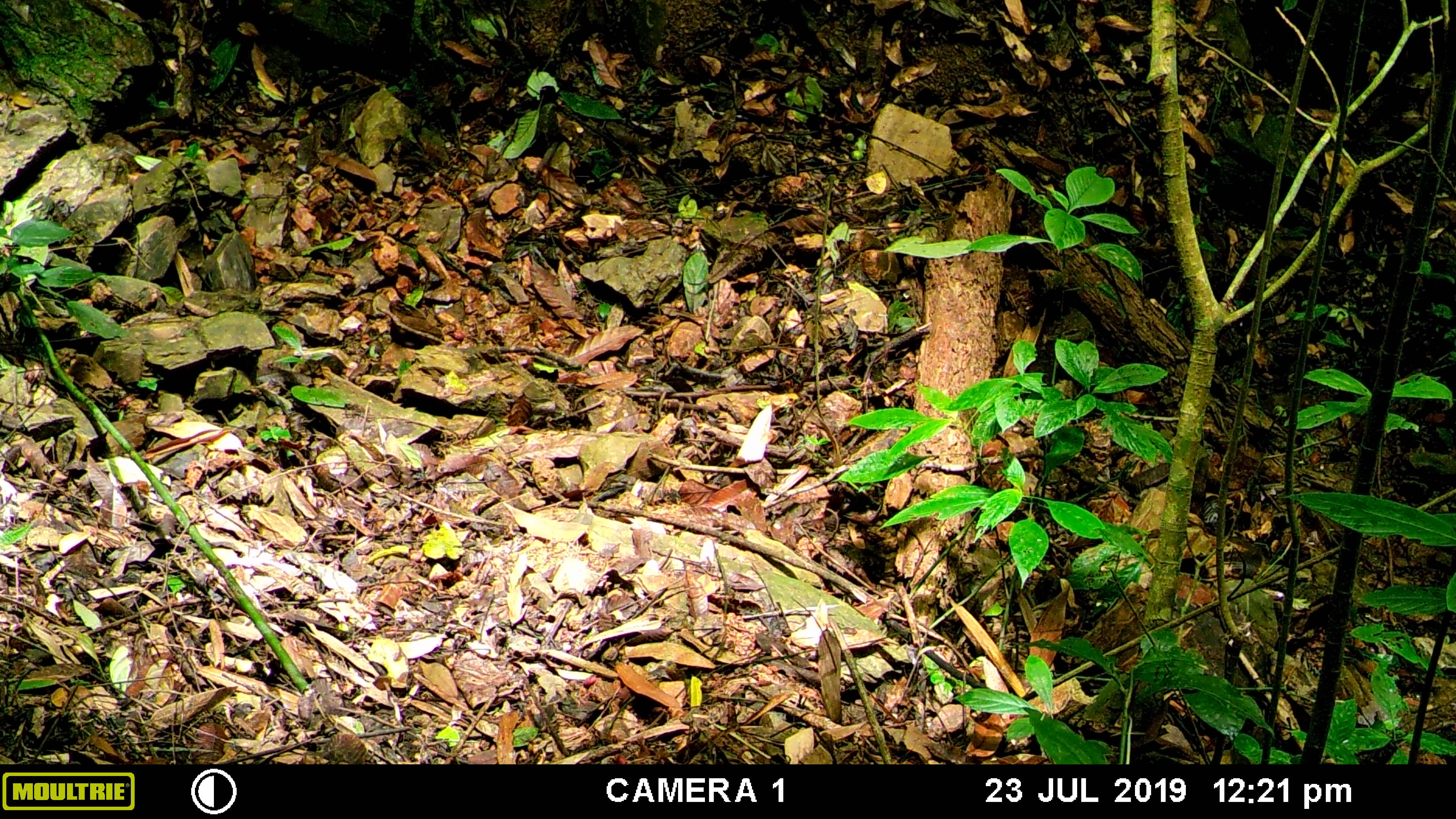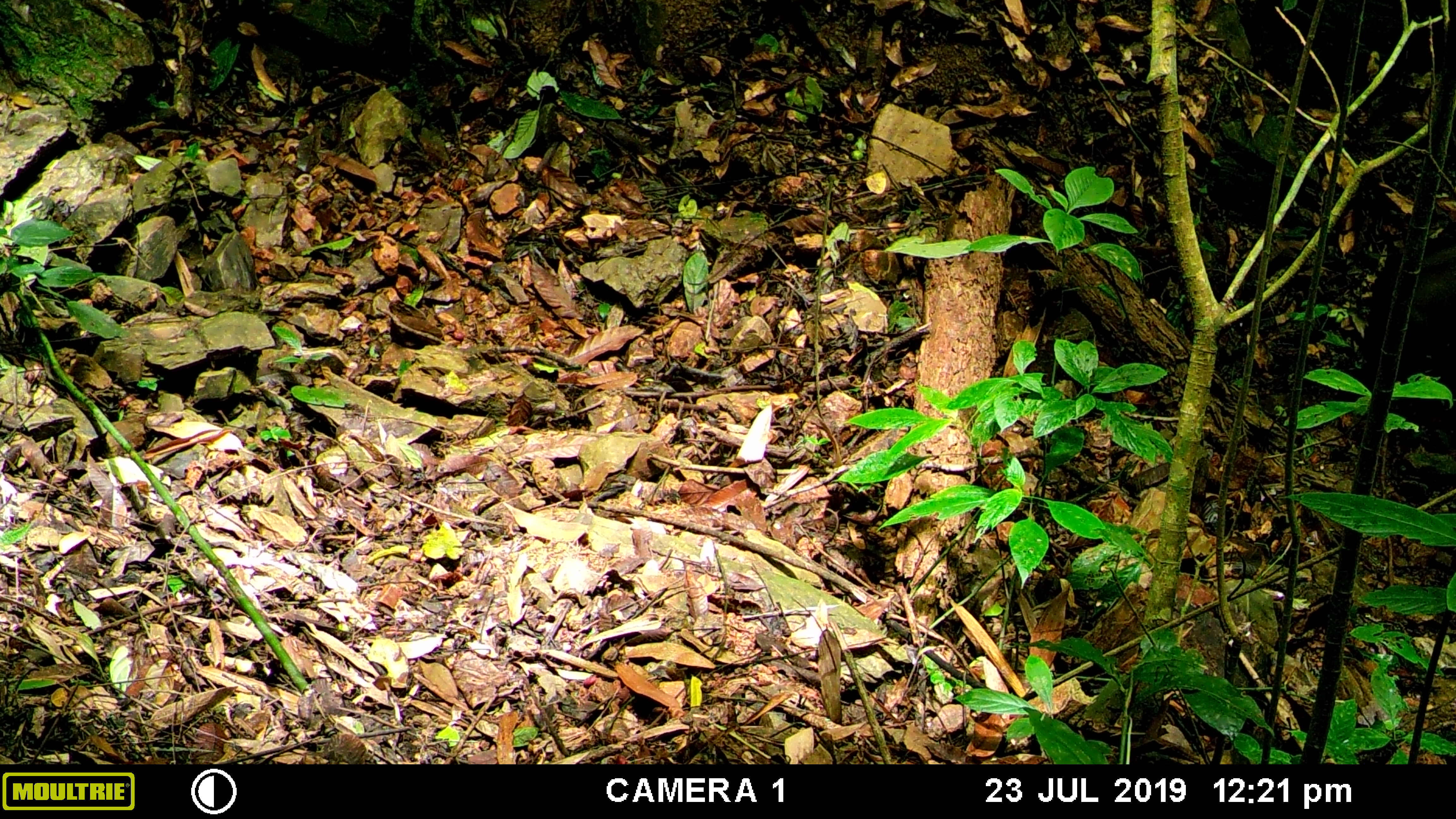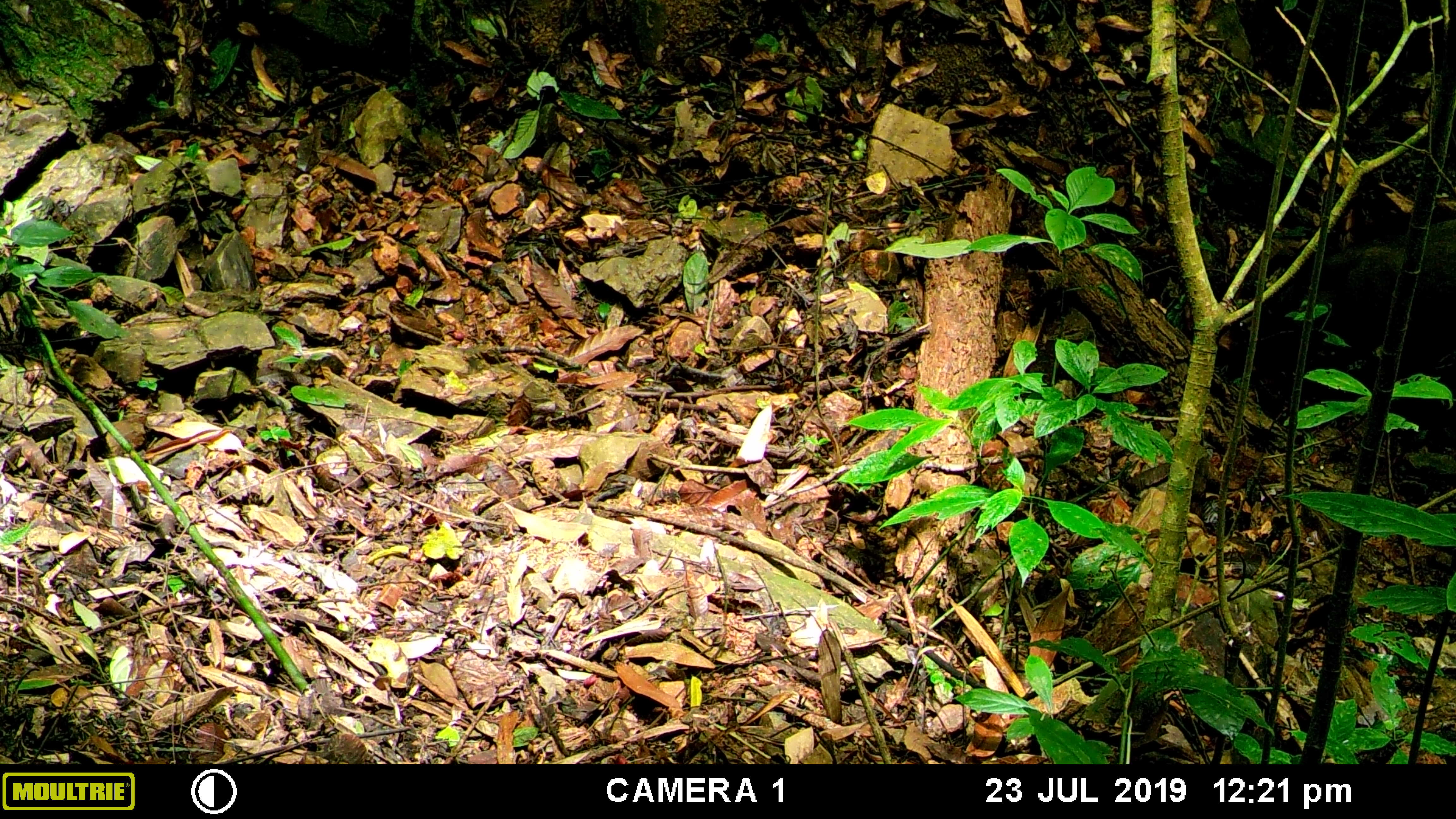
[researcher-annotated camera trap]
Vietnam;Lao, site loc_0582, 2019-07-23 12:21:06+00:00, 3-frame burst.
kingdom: Animalia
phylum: Chordata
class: Mammalia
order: Artiodactyla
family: Suidae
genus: Sus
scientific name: Sus scrofa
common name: eurasian wild pig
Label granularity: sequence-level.